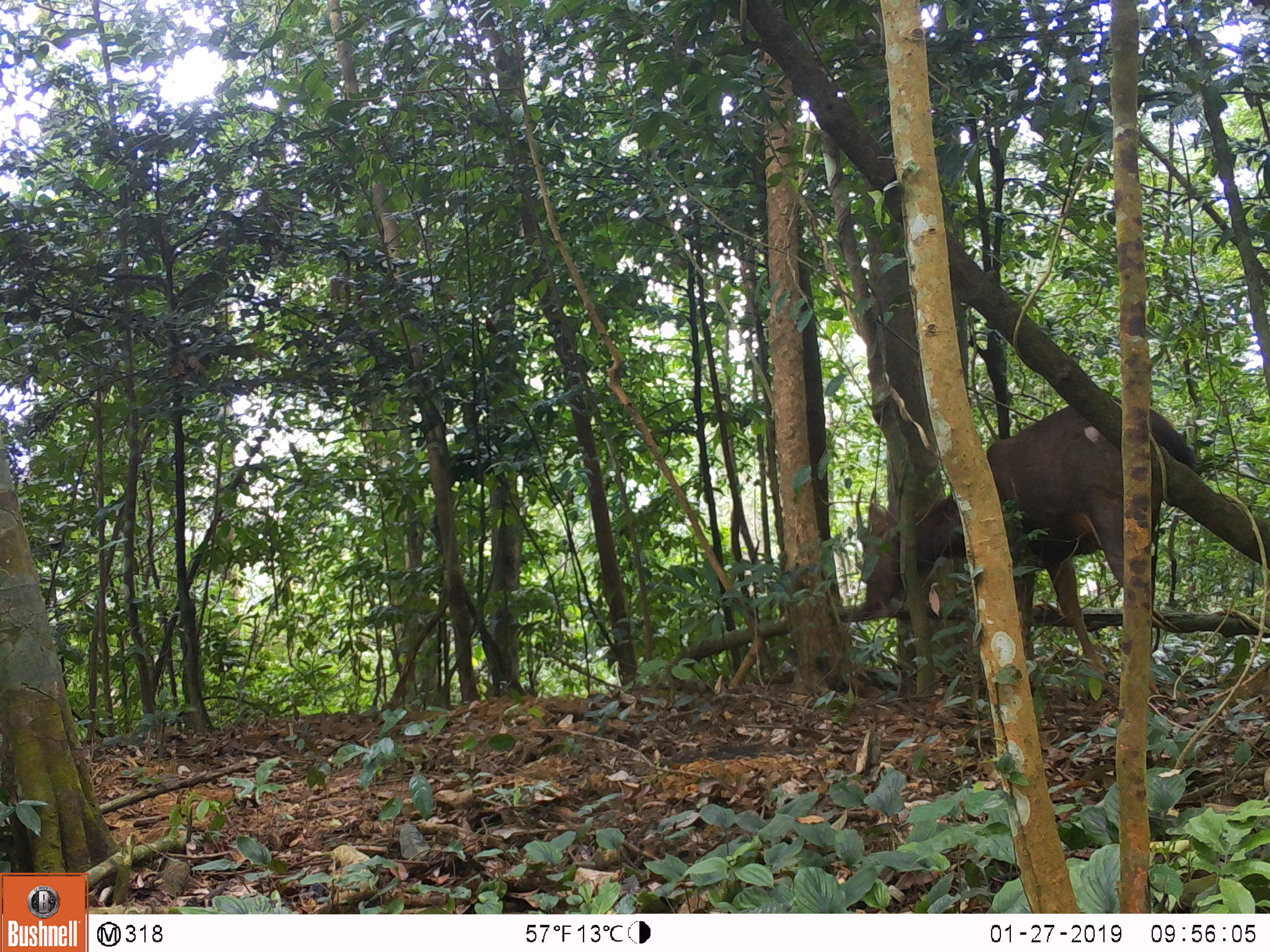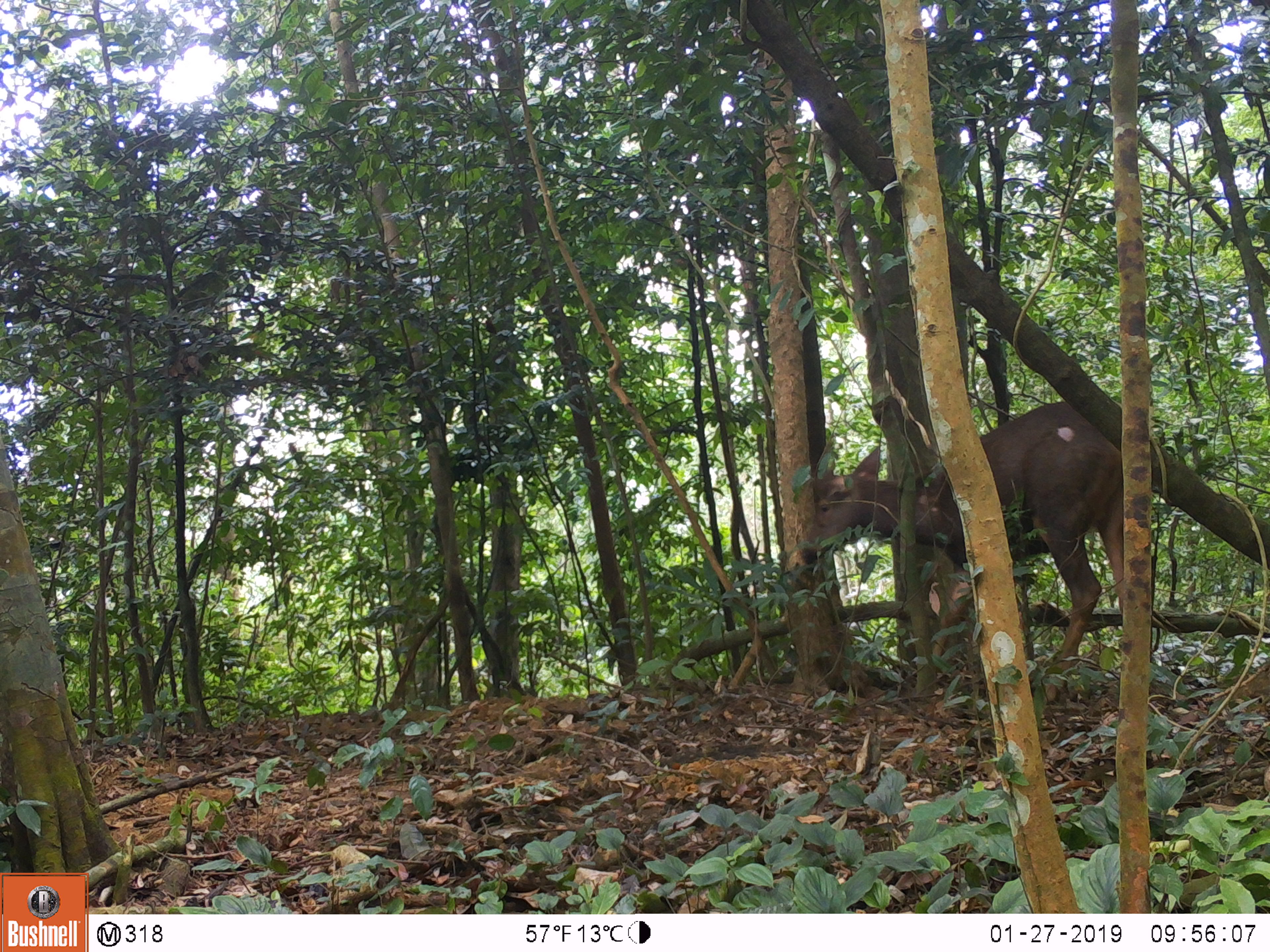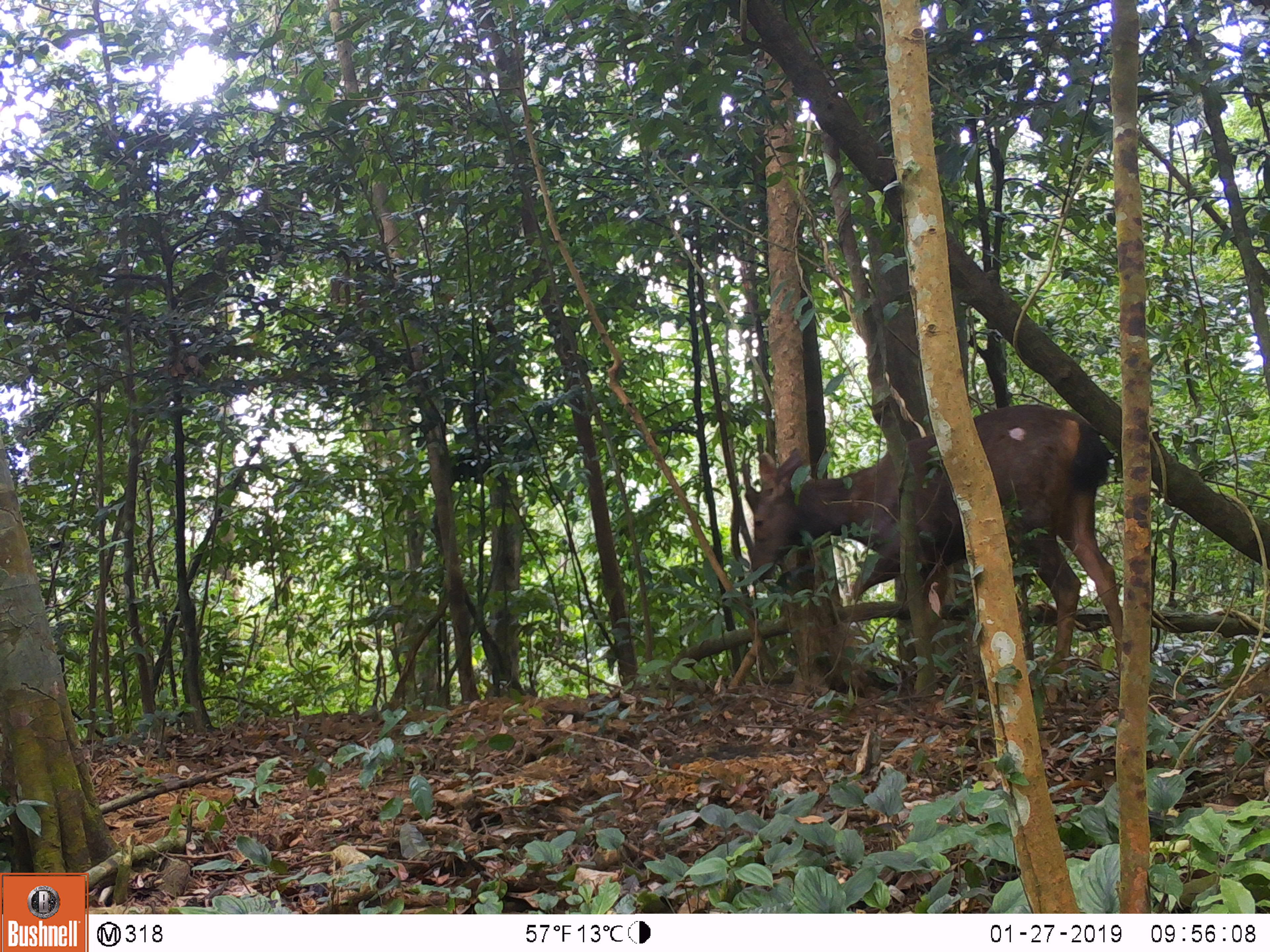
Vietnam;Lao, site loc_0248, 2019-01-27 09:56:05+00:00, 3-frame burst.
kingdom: Animalia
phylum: Chordata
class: Mammalia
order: Artiodactyla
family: Cervidae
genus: Rusa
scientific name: Rusa unicolor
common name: sambar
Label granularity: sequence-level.